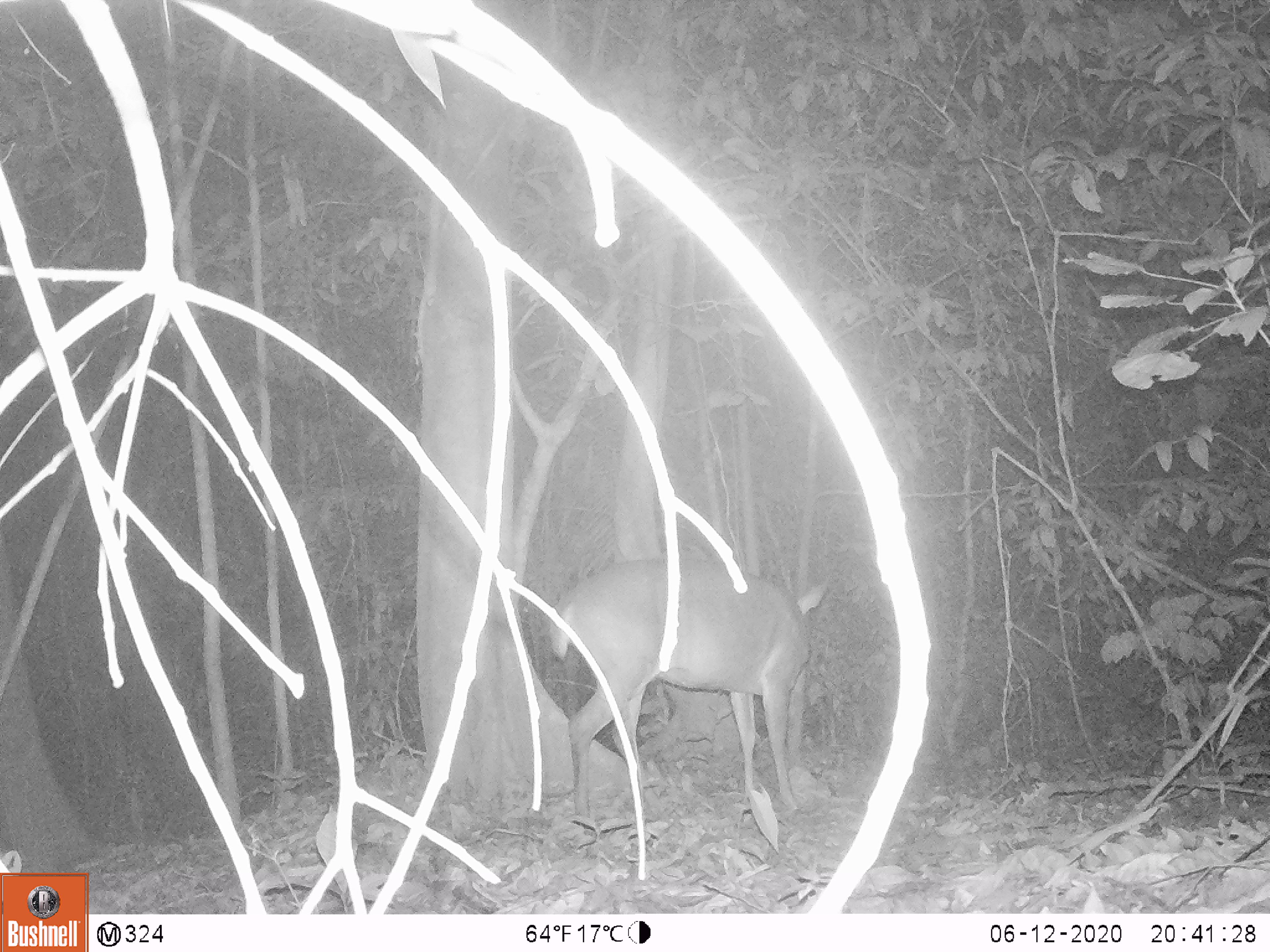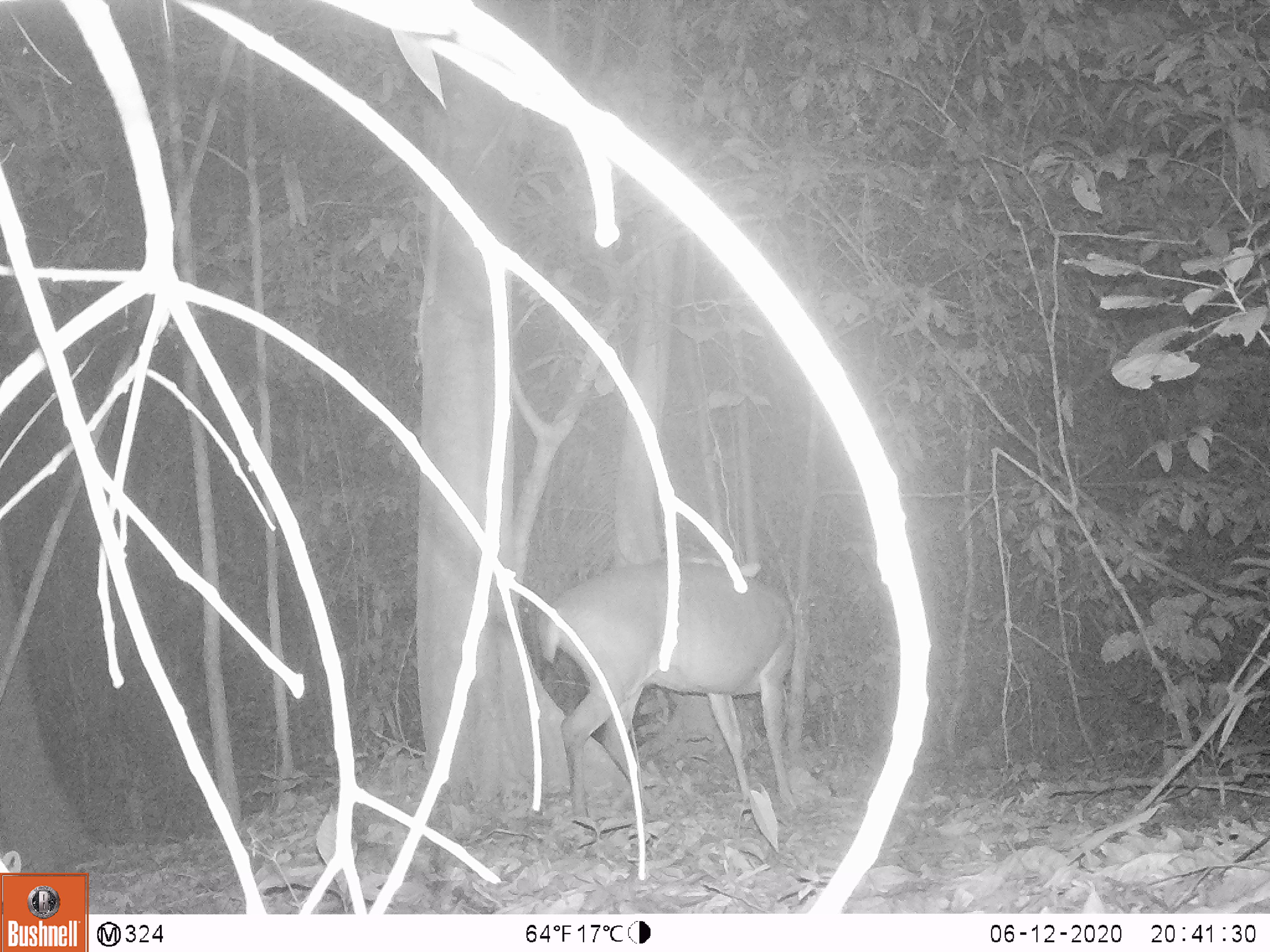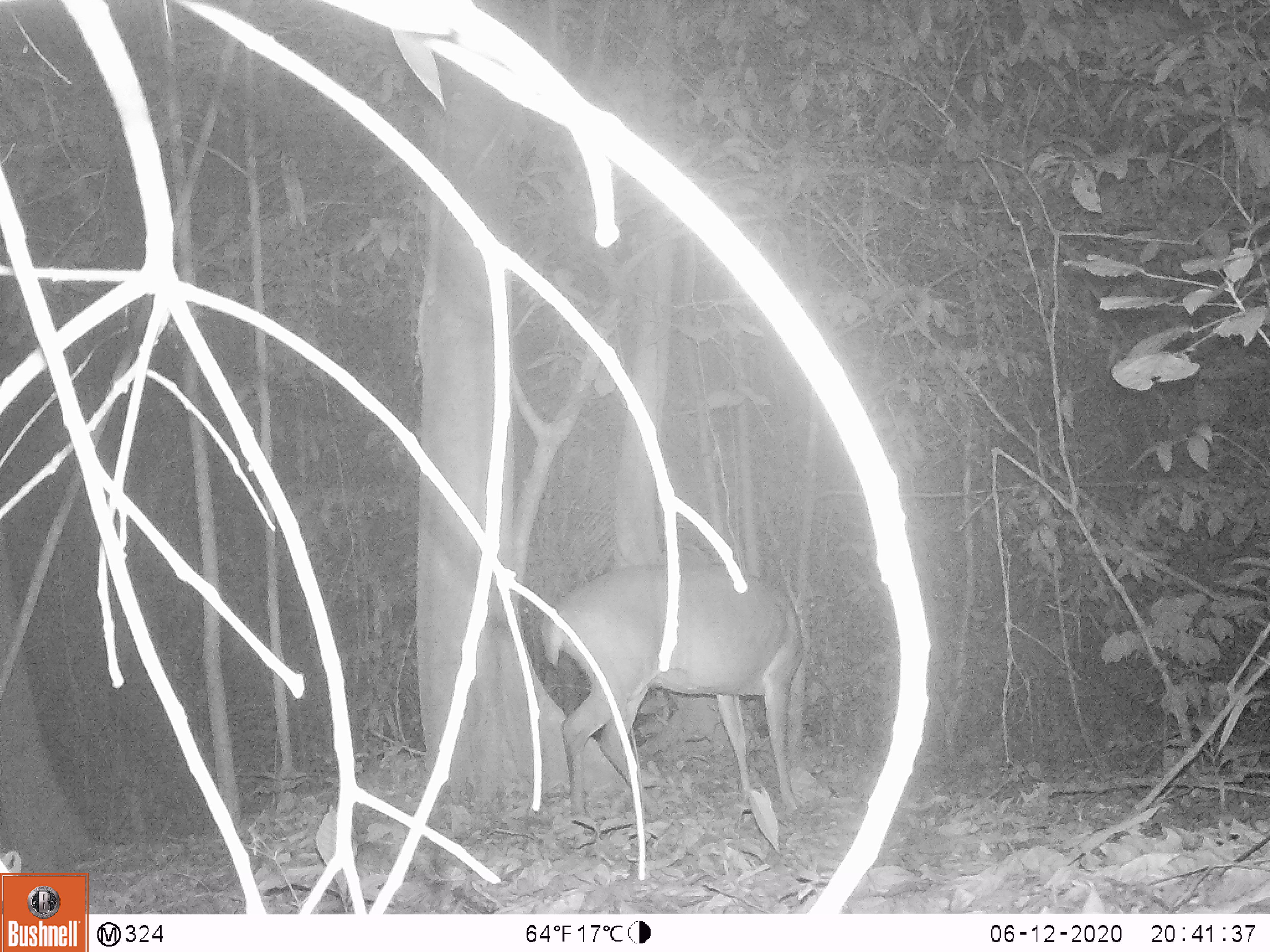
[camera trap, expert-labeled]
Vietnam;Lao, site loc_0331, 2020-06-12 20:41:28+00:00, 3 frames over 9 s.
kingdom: Animalia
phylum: Chordata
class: Mammalia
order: Artiodactyla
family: Cervidae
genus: Muntiacus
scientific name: Muntiacus vuquangensis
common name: large-antlered muntjac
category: large antlered muntjac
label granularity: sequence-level